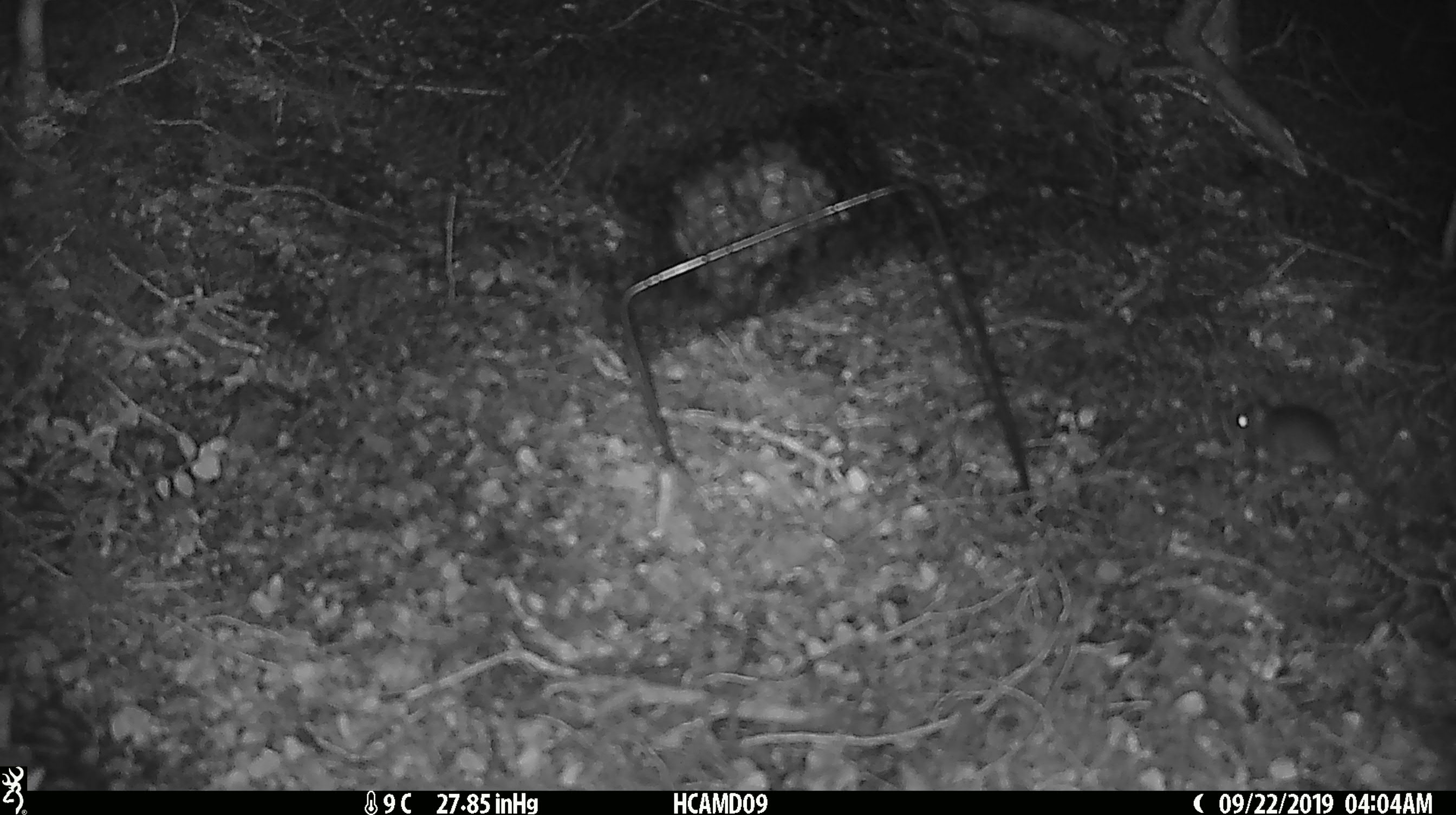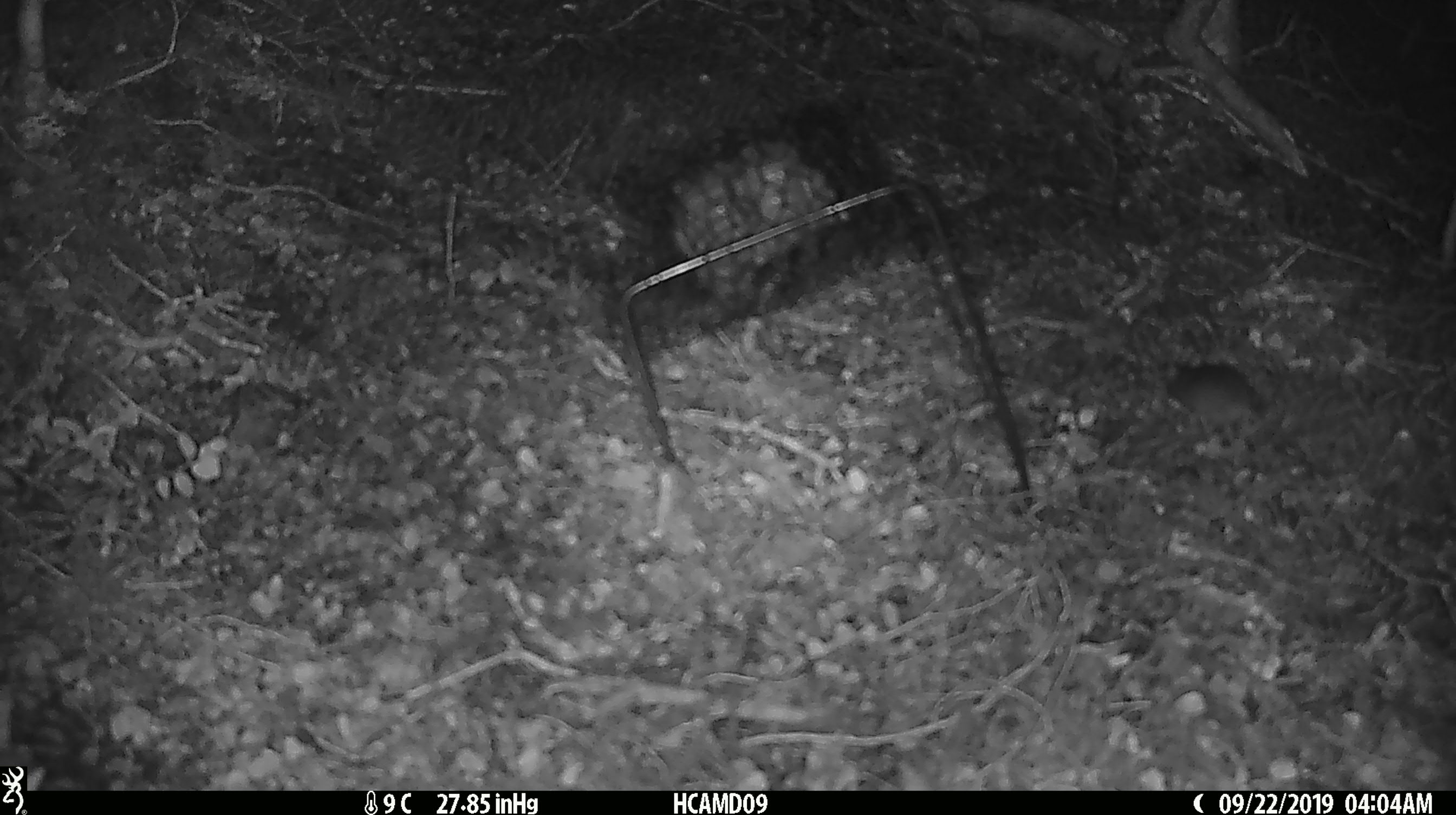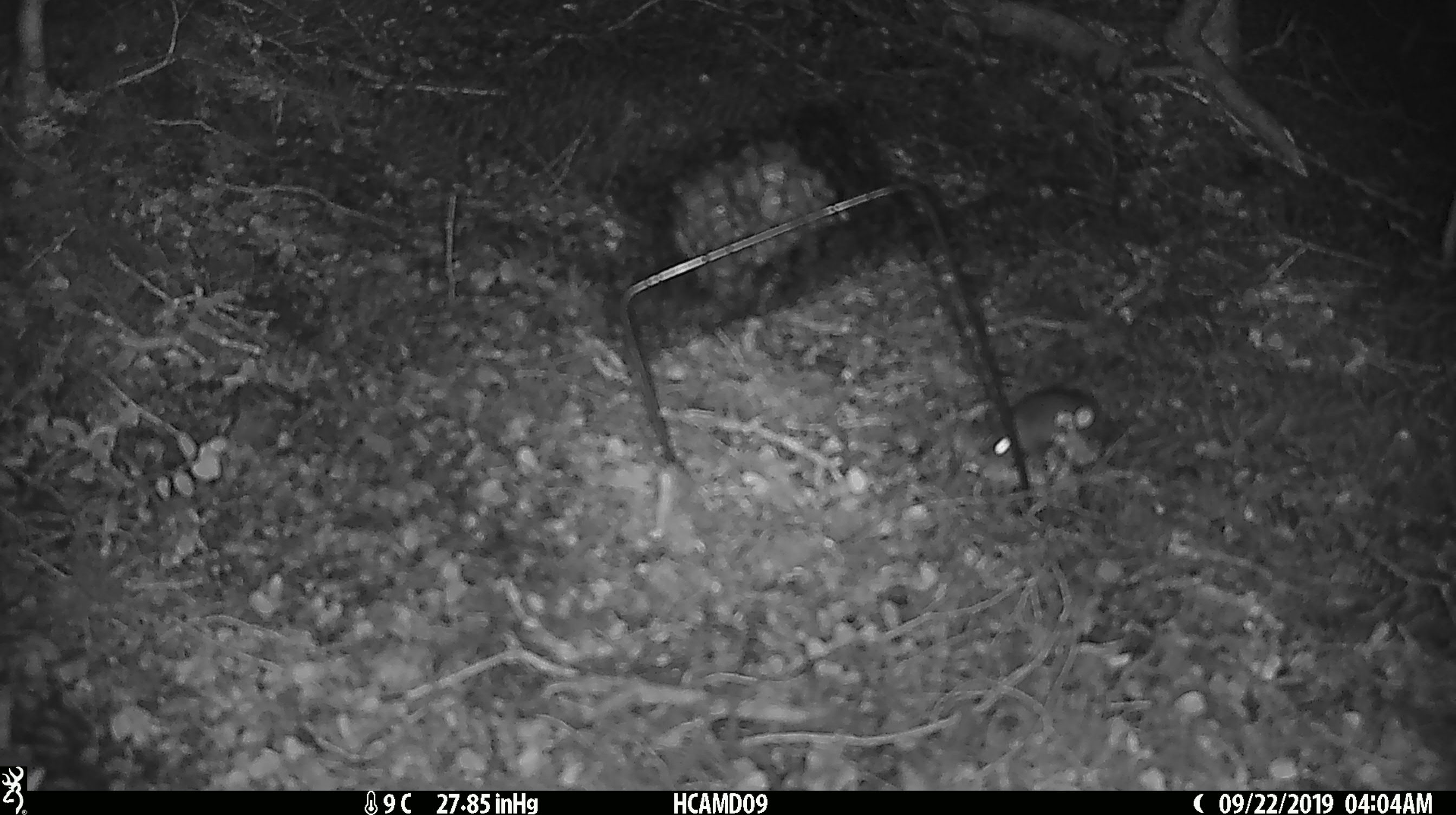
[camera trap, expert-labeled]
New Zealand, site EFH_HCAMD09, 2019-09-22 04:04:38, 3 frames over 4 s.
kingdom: Animalia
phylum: Chordata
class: Mammalia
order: Rodentia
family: Muridae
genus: Mus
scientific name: Mus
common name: mouse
Mouse (Mus).